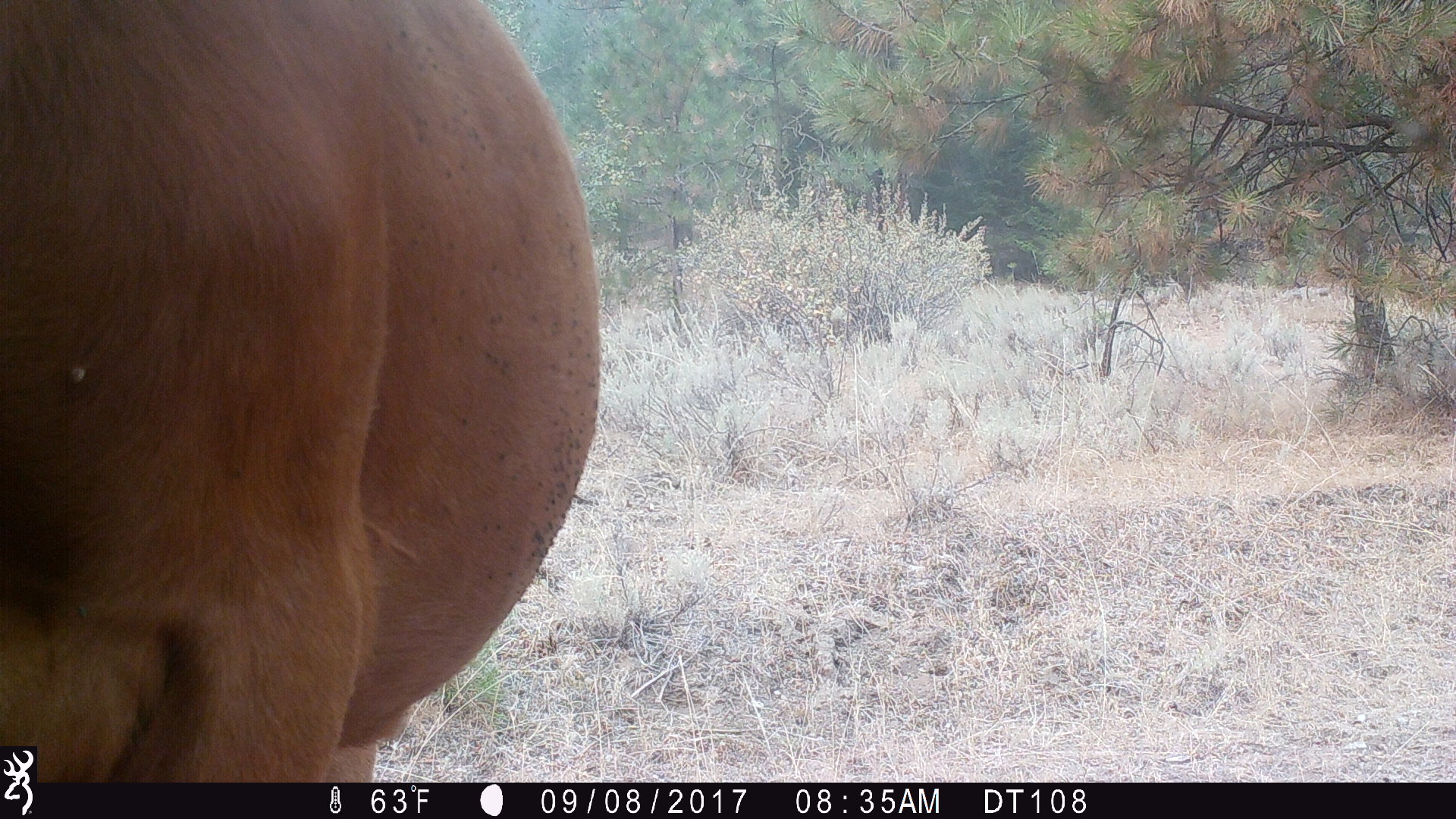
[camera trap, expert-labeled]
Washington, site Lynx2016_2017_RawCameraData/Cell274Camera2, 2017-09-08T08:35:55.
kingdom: Animalia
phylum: Chordata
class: Mammalia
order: Artiodactyla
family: Bovidae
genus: Bos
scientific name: Bos taurus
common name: domestic cattle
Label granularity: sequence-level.